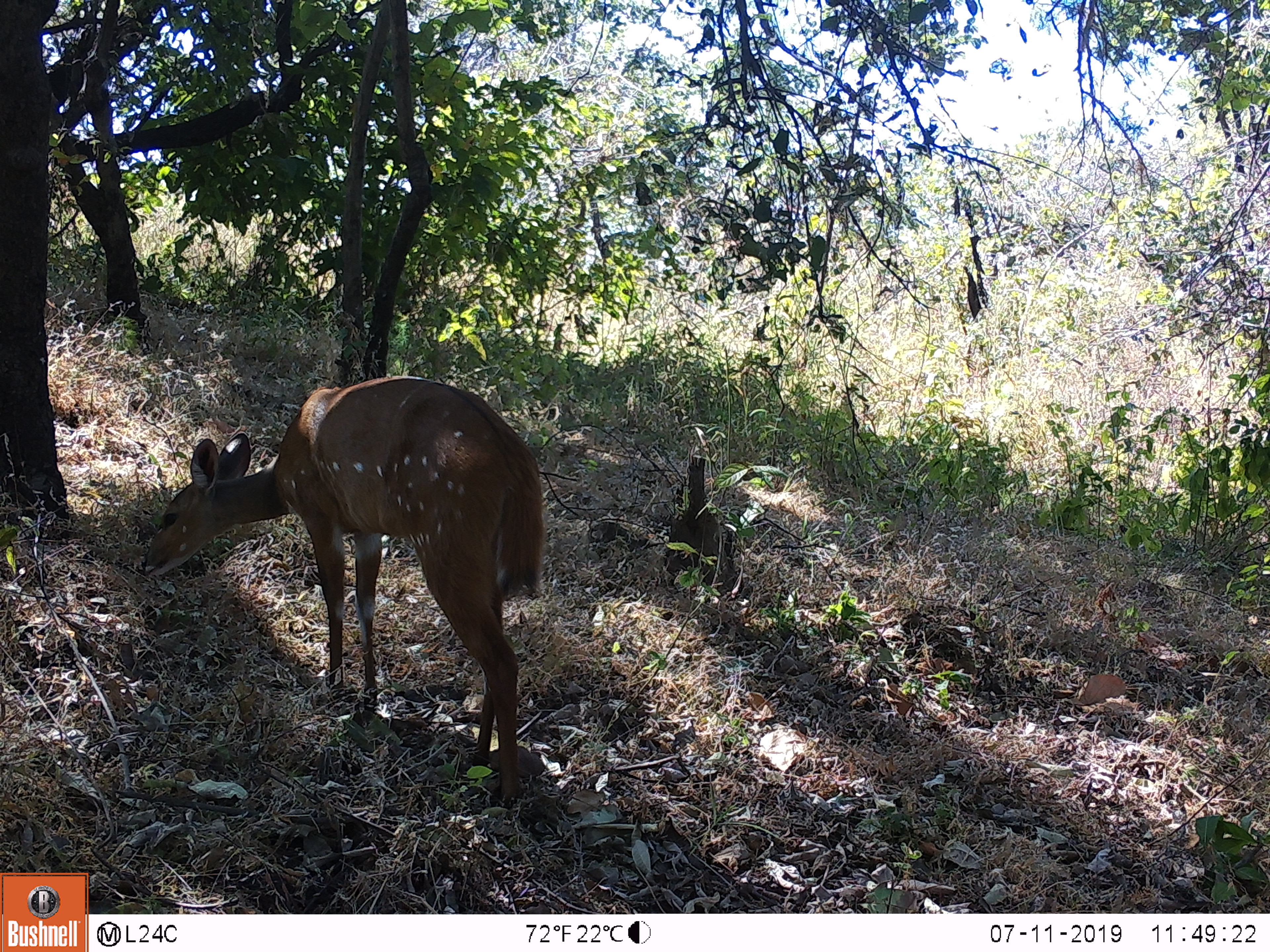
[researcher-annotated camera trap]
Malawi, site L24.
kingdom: Animalia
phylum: Chordata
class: Mammalia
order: Artiodactyla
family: Bovidae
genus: Tragelaphus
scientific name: Tragelaphus sylvaticus sylvaticus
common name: cape bushbuck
Cape bushbuck (Tragelaphus sylvaticus sylvaticus), count 1.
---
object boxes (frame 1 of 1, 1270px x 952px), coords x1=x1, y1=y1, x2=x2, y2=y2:
cape bushbuck: x1=143, y1=370, x2=550, y2=814